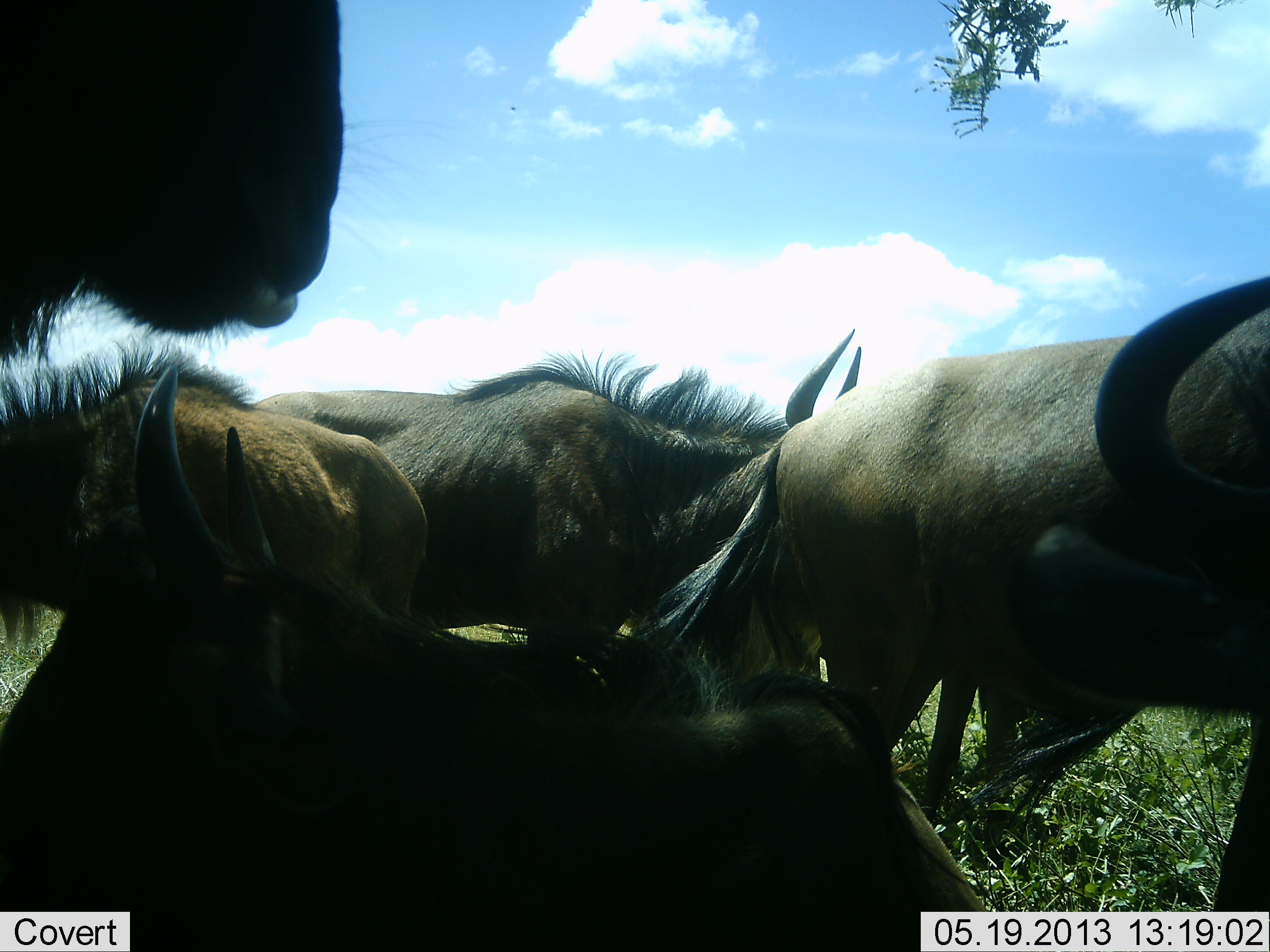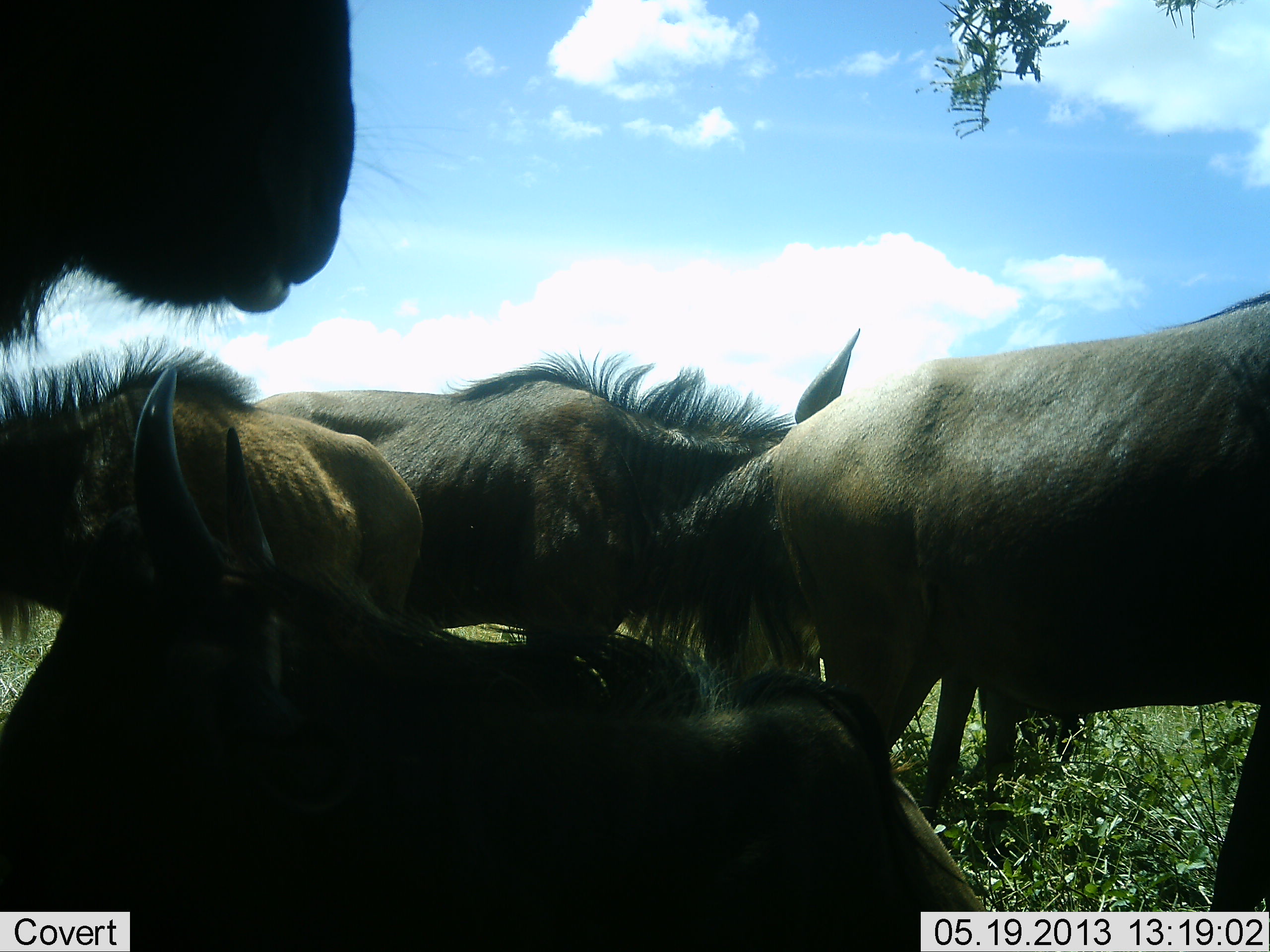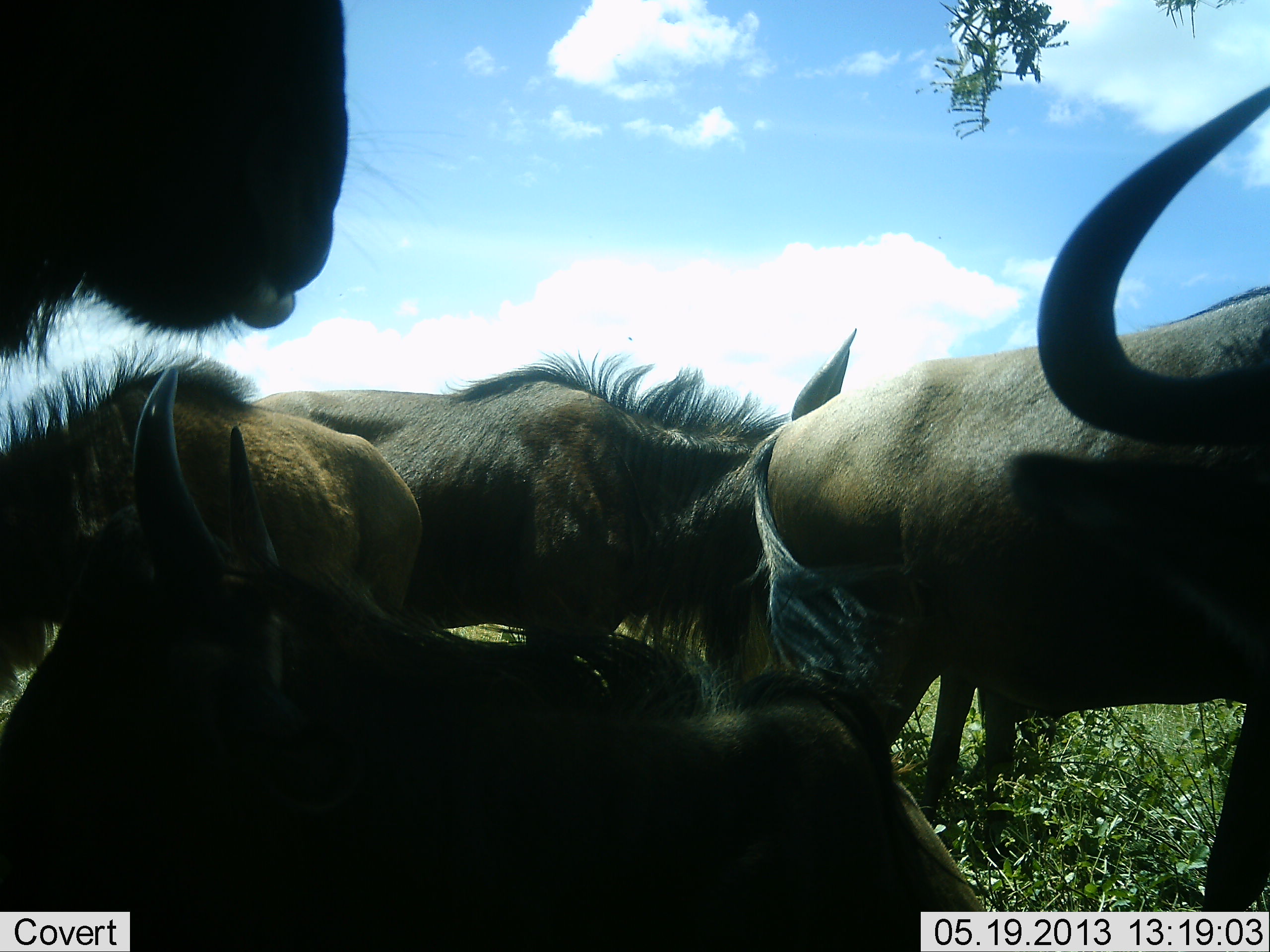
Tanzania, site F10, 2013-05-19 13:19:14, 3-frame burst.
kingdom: Animalia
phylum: Chordata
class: Mammalia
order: Artiodactyla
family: Bovidae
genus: Connochaetes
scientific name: Connochaetes taurinus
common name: blue wildebeest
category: wildebeest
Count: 6.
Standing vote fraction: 90%.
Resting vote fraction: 60%.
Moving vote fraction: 10%.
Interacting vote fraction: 0%.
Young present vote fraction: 20%.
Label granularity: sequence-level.